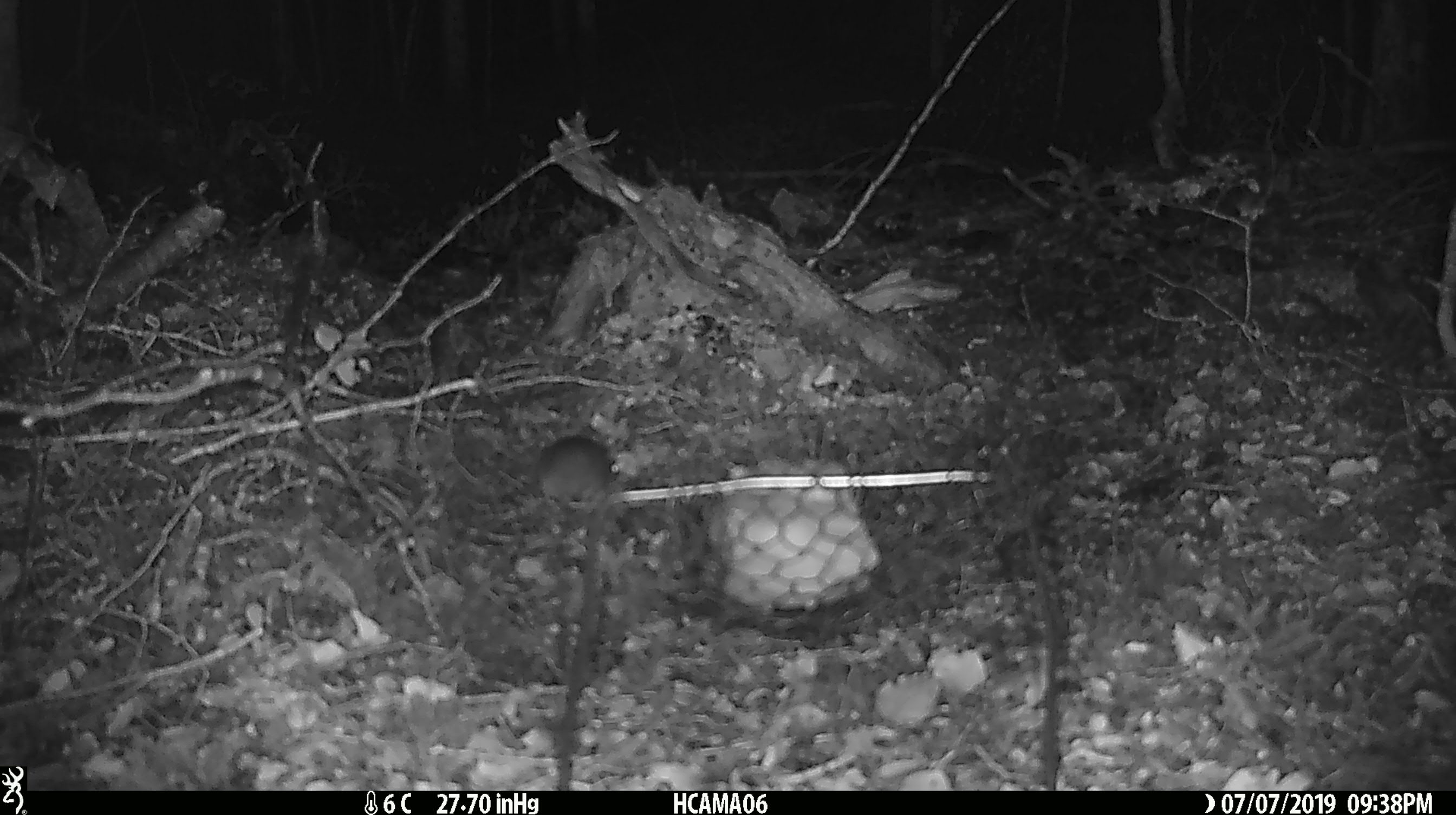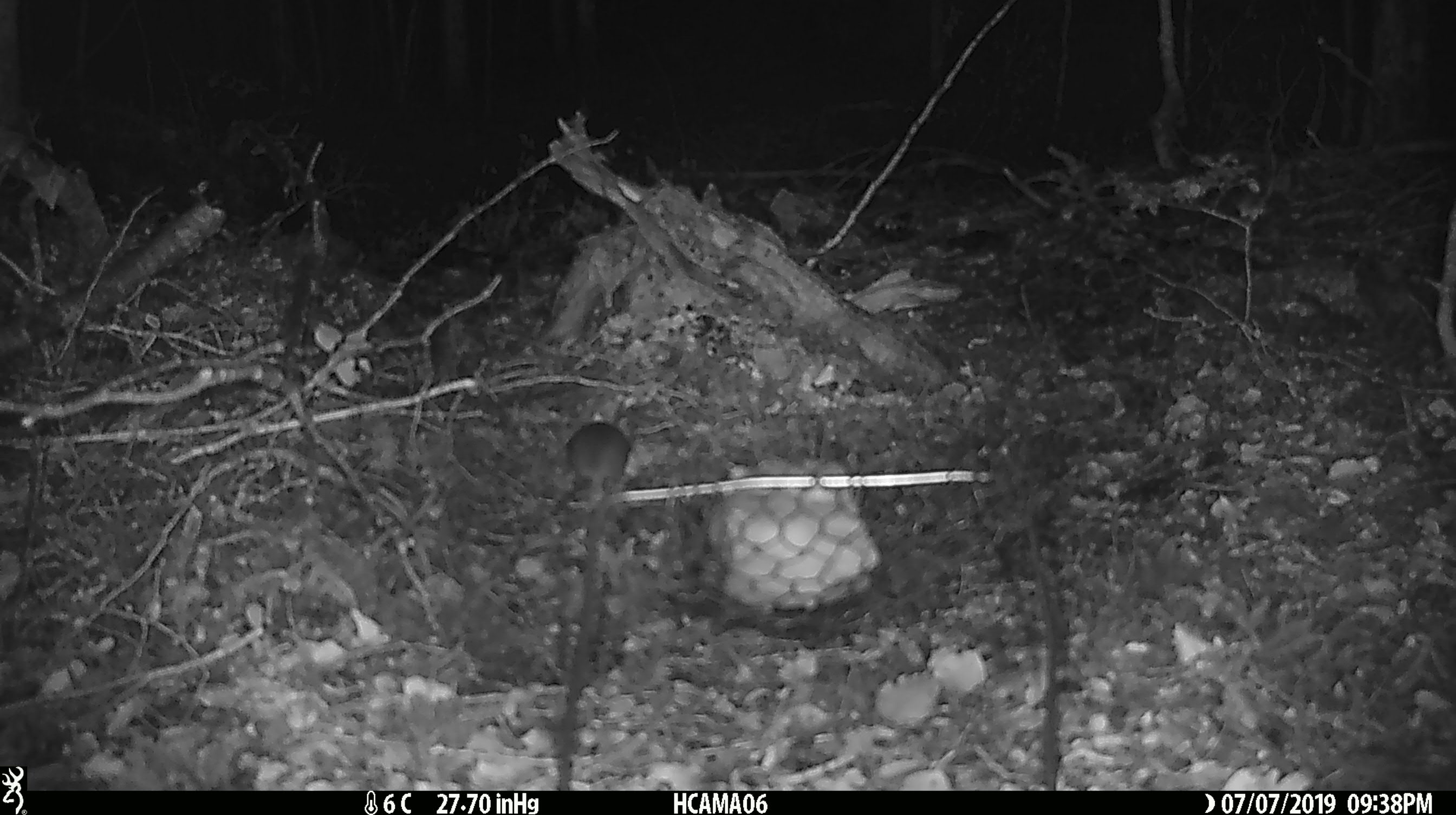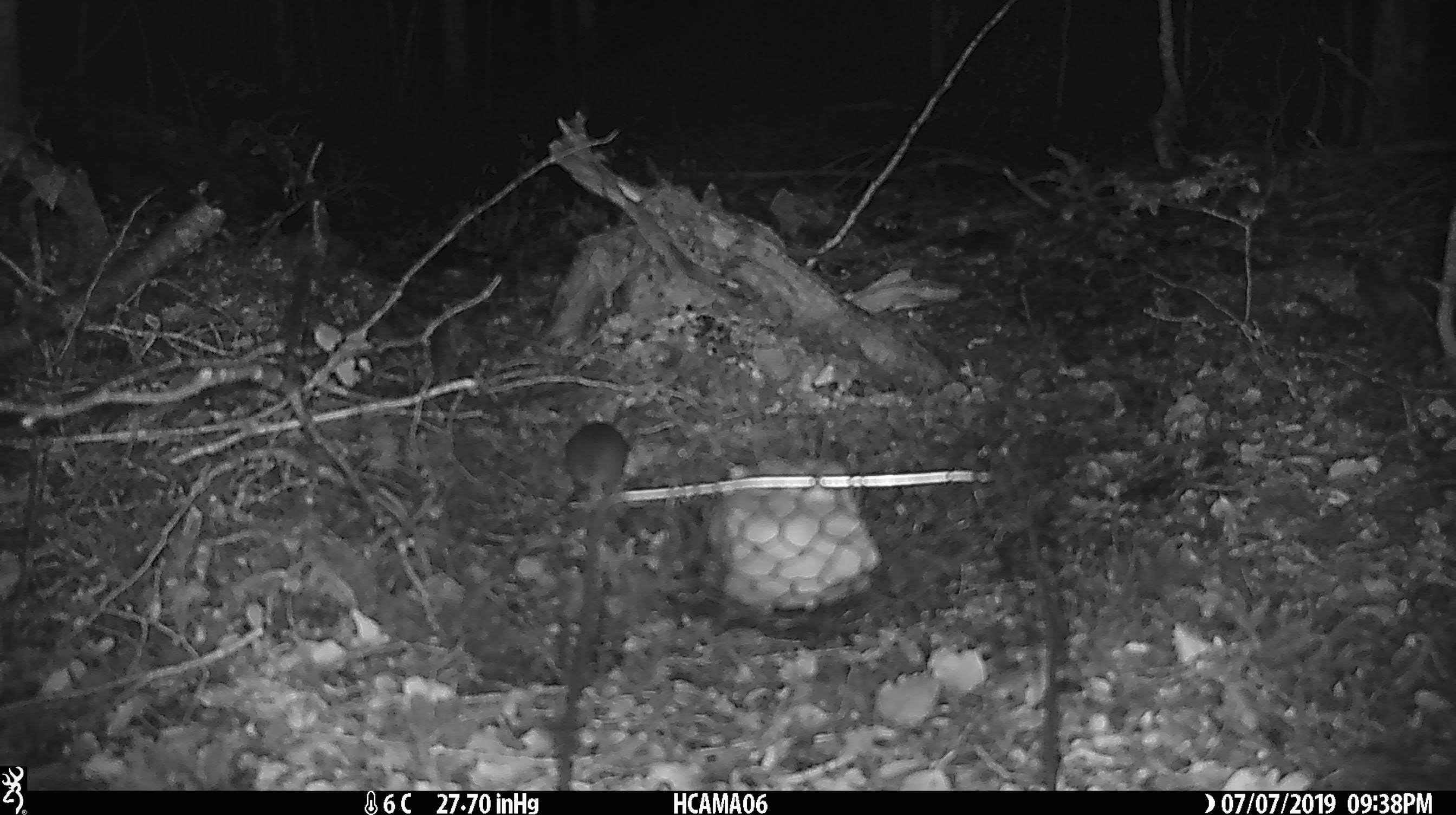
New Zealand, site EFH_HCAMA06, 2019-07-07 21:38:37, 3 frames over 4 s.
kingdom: Animalia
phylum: Chordata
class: Mammalia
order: Rodentia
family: Muridae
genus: Mus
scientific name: Mus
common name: mouse